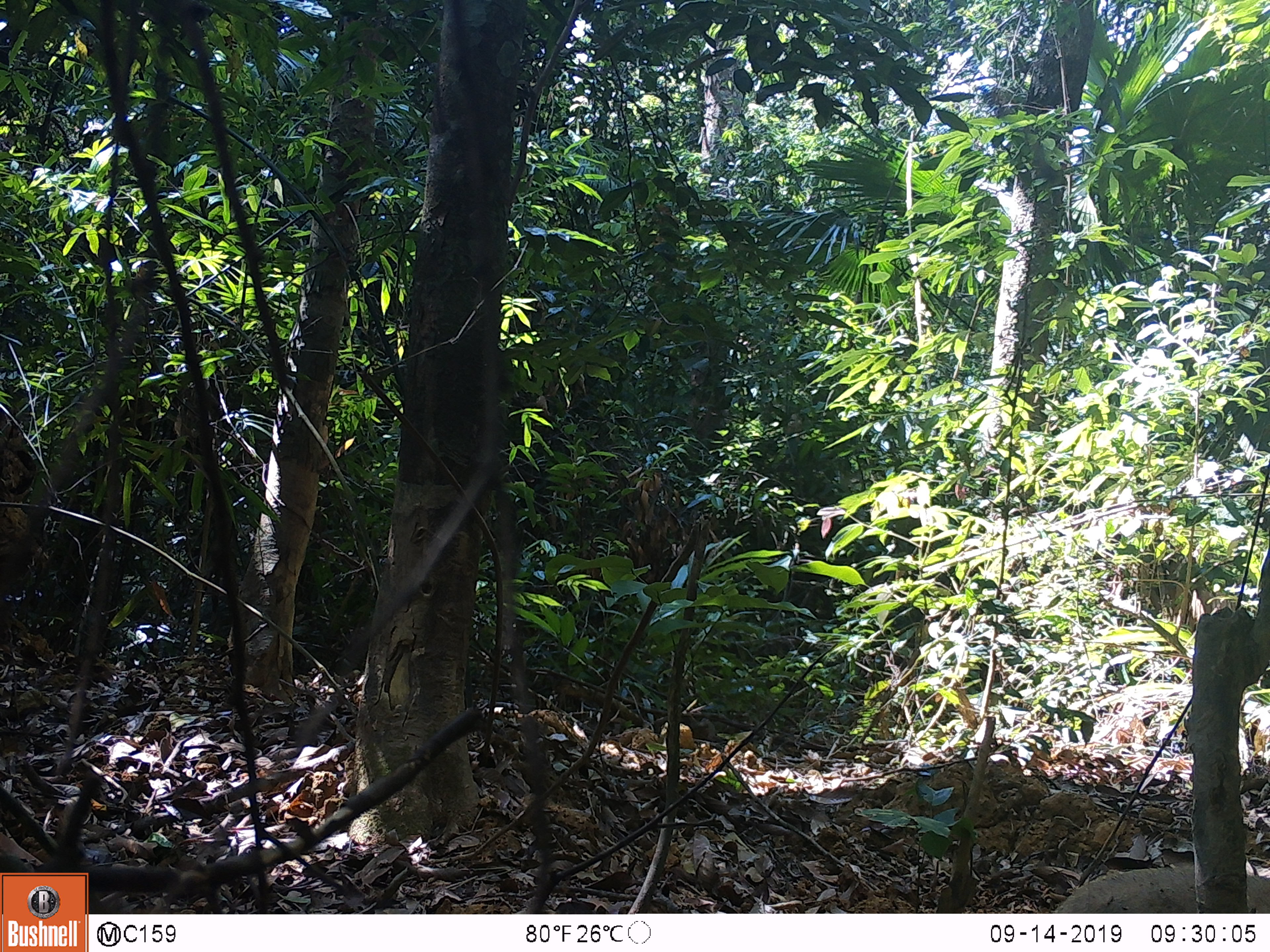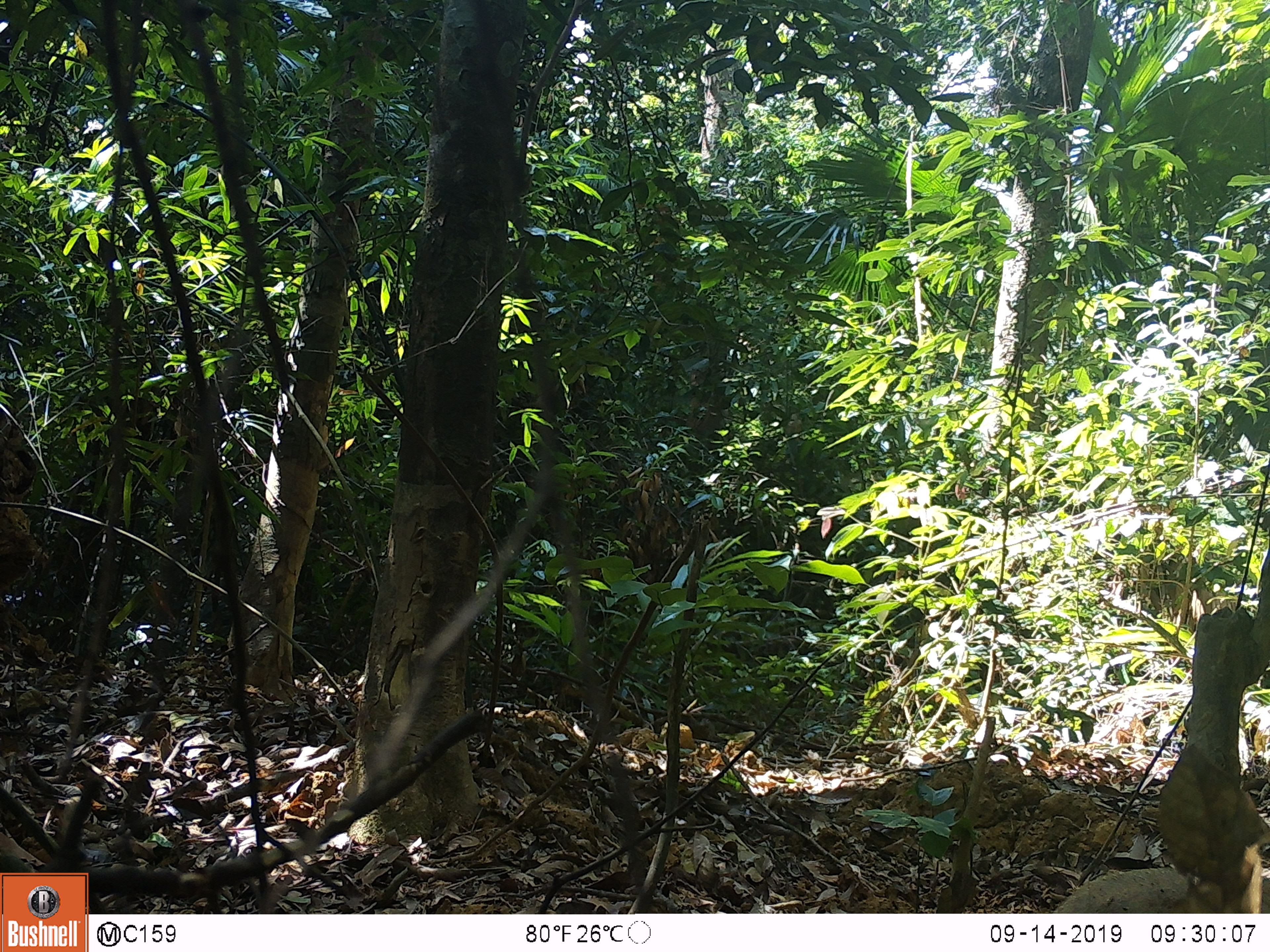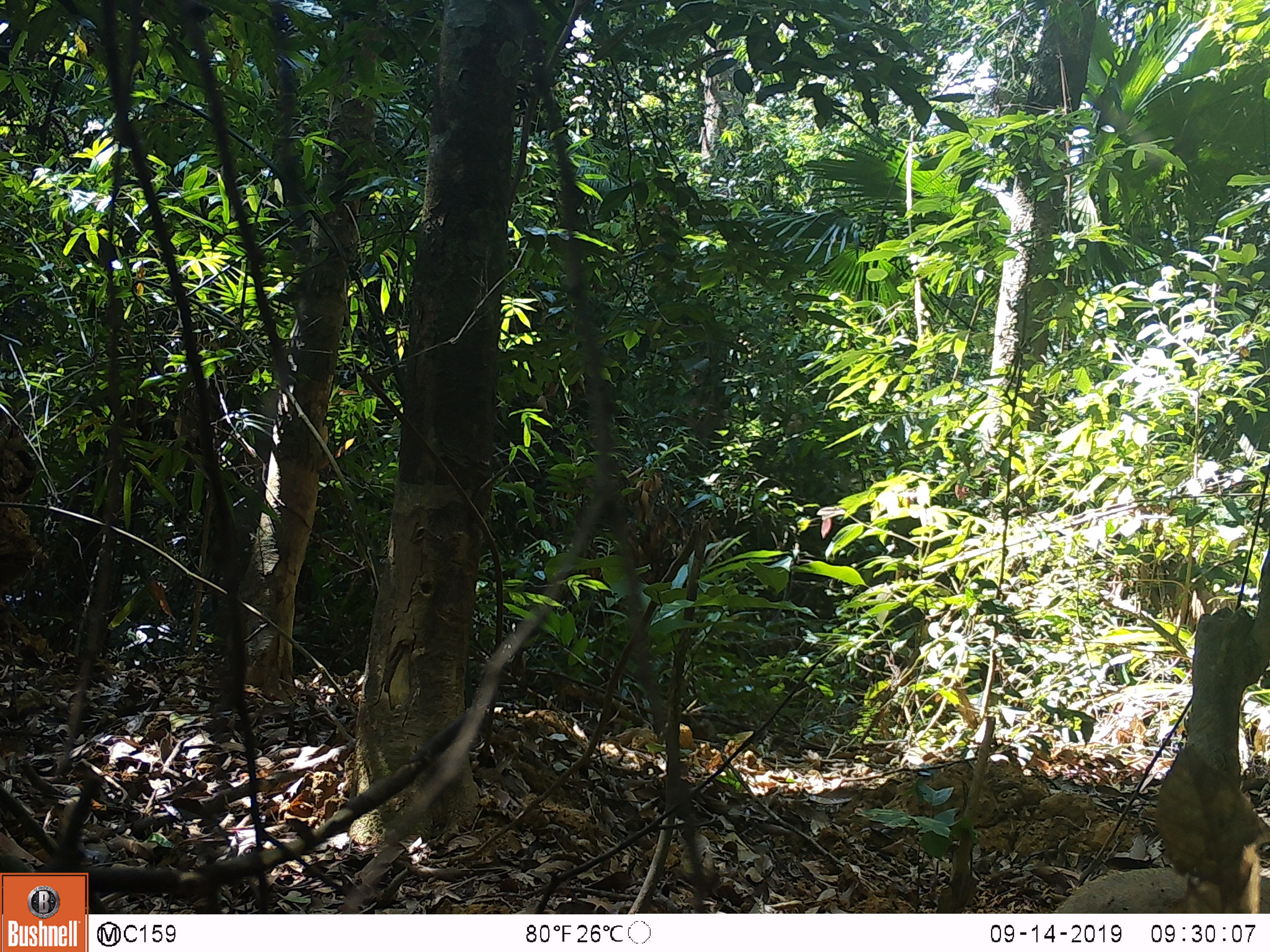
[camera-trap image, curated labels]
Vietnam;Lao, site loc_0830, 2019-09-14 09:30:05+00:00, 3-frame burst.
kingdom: Animalia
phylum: Chordata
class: Mammalia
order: Artiodactyla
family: Suidae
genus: Sus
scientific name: Sus scrofa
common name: eurasian wild pig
Eurasian wild pig (Sus scrofa). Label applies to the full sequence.